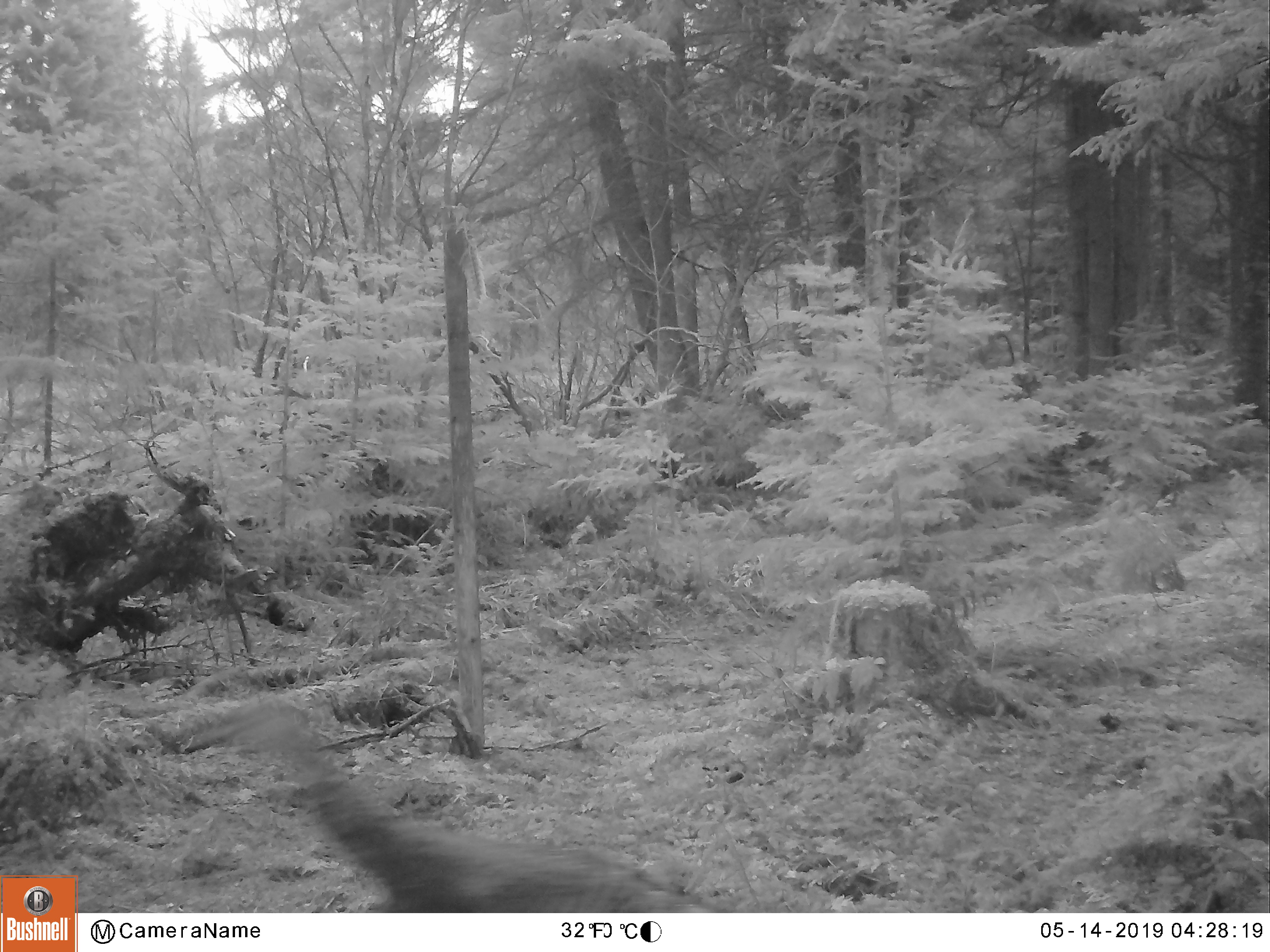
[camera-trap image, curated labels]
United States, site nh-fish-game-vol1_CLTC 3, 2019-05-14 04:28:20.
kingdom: Animalia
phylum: Chordata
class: Aves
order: Galliformes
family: Phasianidae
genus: Meleagris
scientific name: Meleagris gallopavo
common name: wild turkey